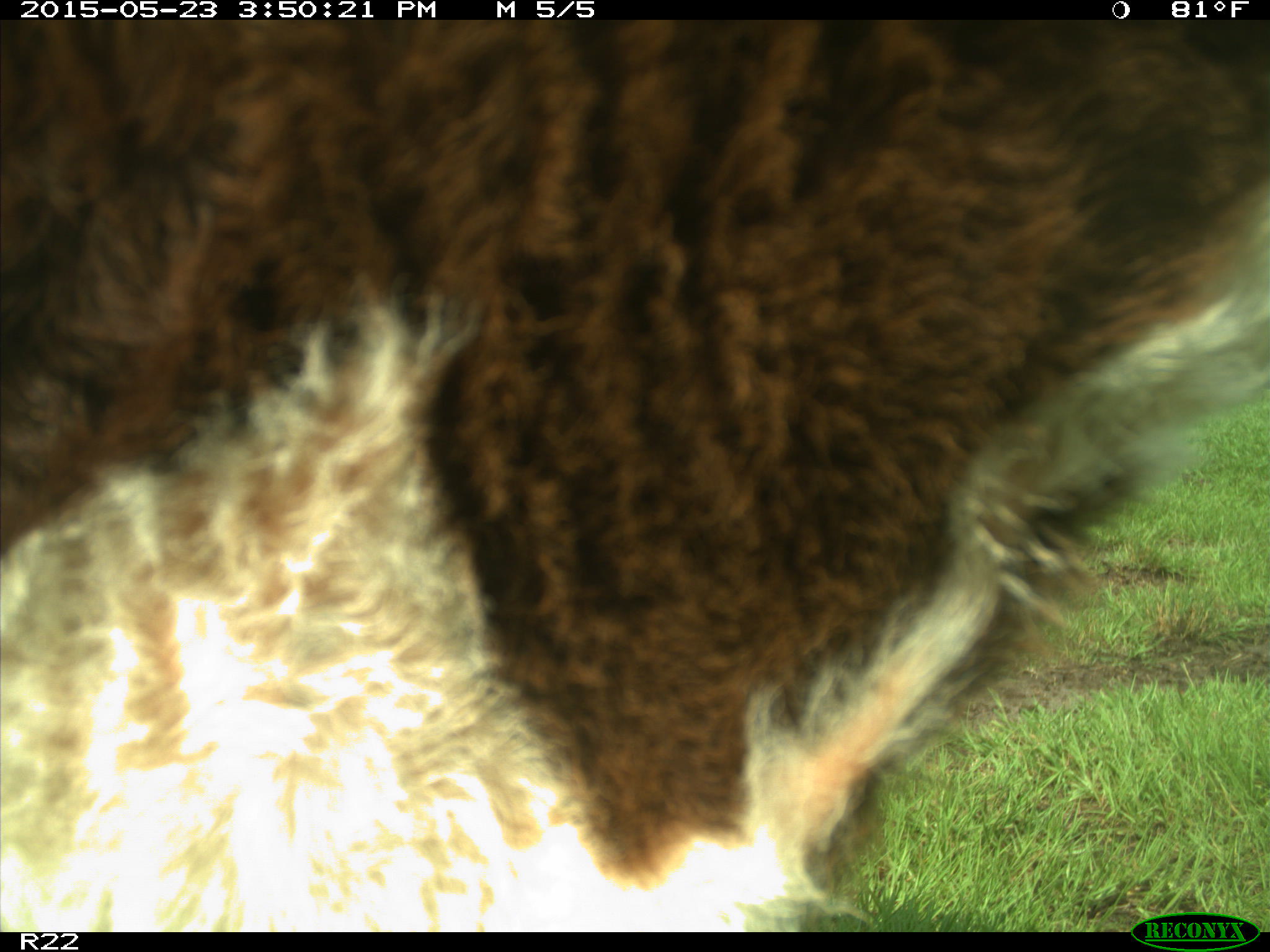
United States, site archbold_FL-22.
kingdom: Animalia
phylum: Chordata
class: Mammalia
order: Artiodactyla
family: Bovidae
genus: Bos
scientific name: Bos taurus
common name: domestic cow